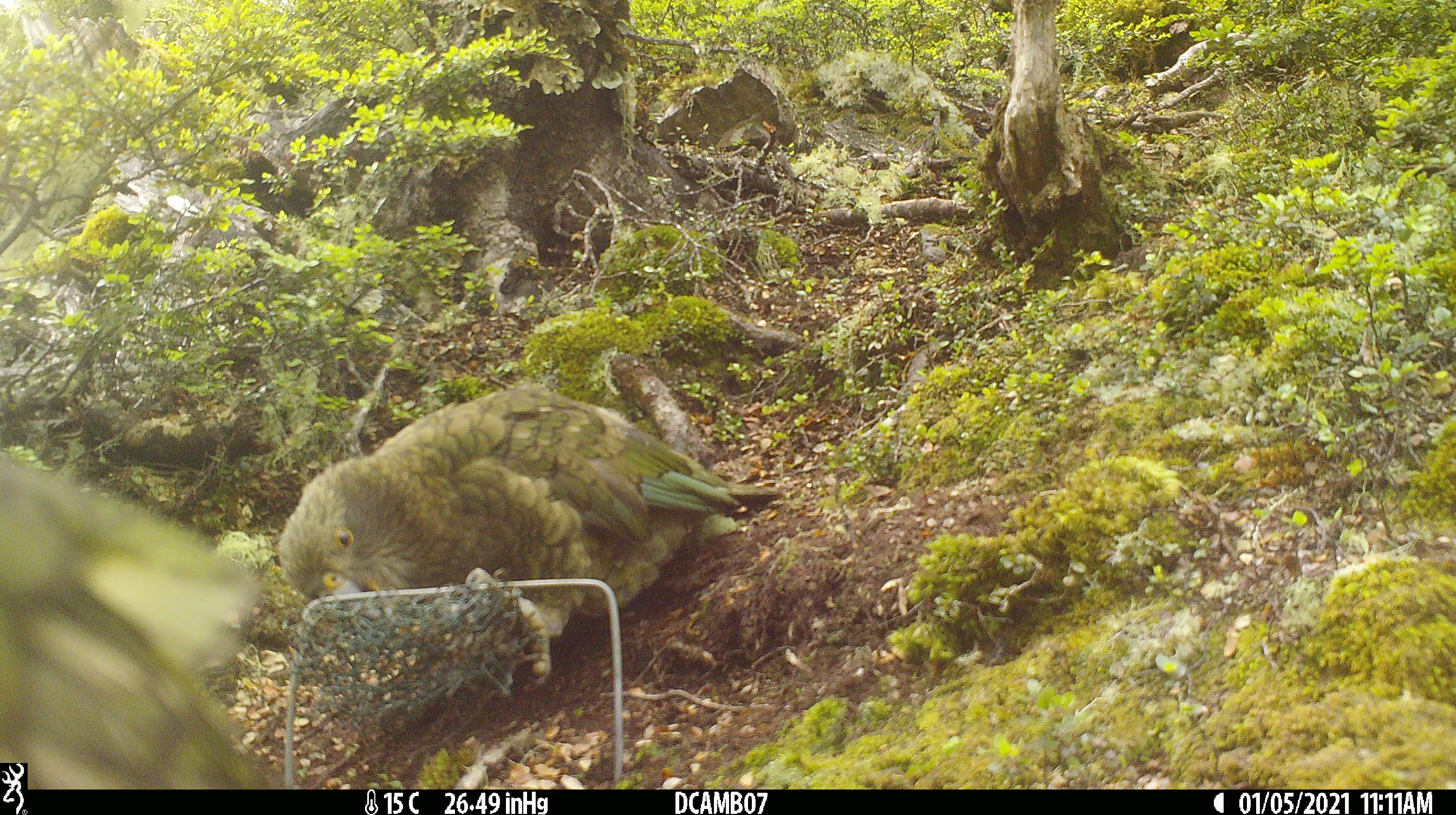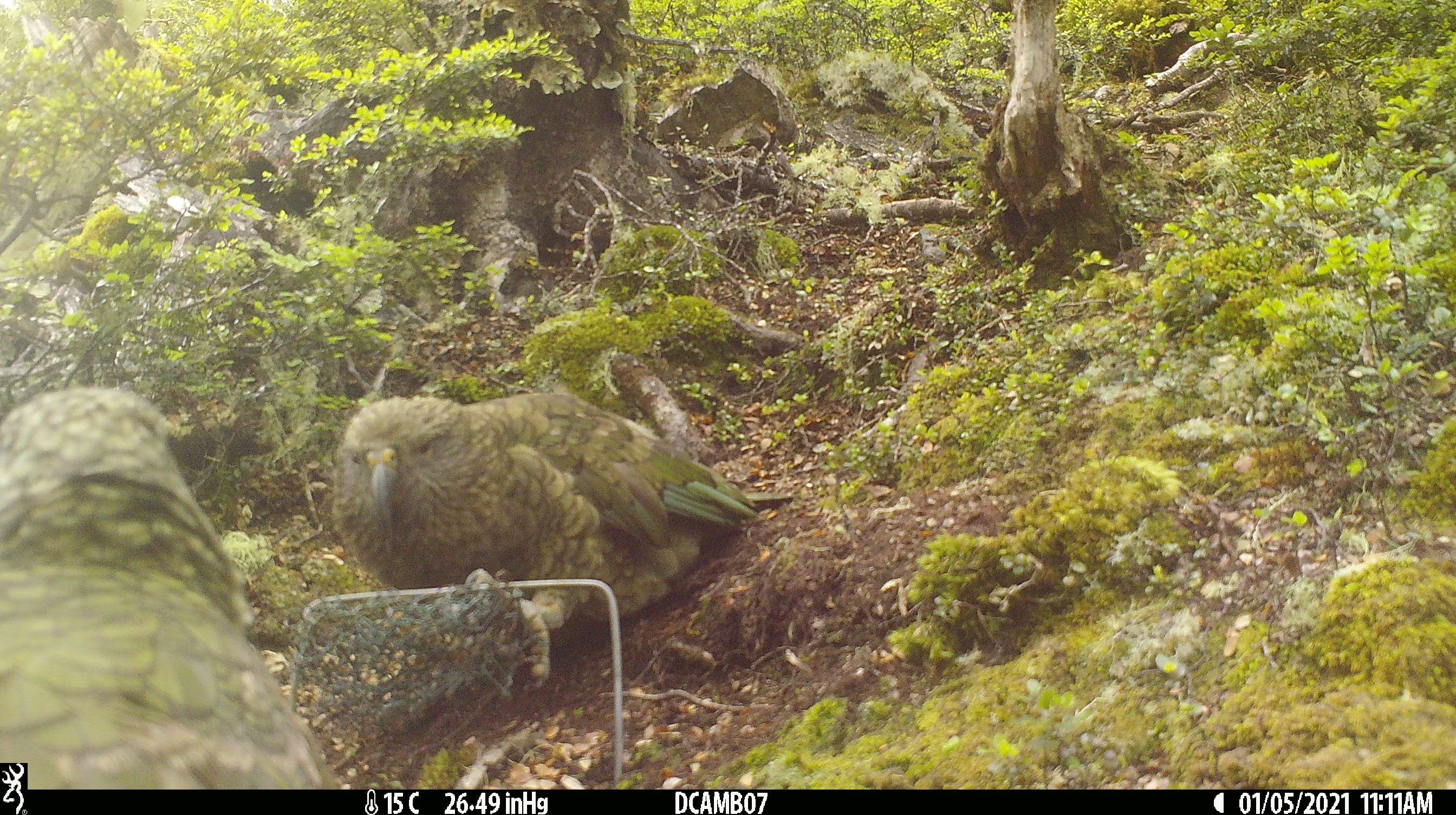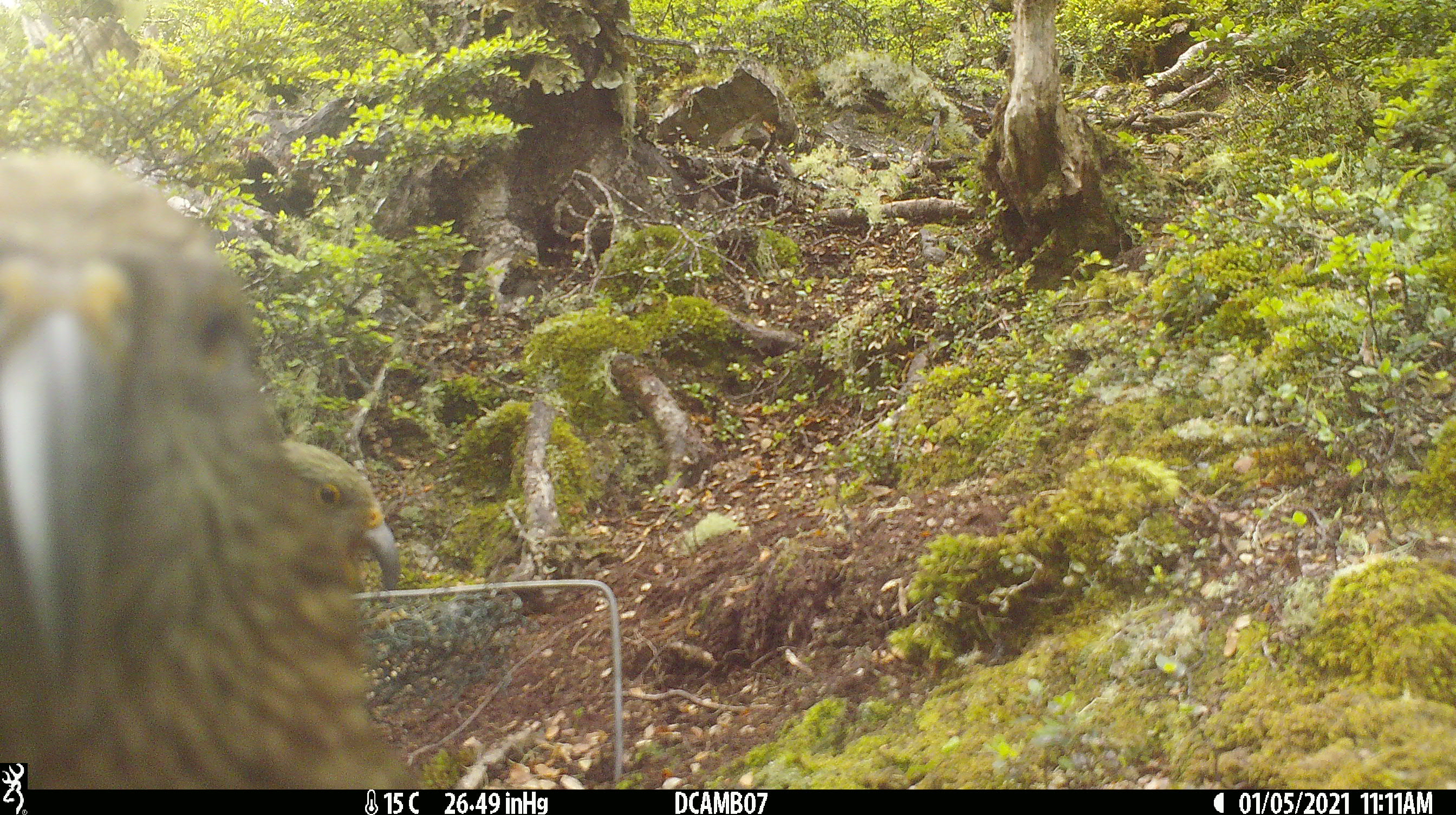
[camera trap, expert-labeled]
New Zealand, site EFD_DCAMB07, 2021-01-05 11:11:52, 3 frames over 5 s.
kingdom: Animalia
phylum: Chordata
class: Aves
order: Psittaciformes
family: Strigopidae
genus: Nestor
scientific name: Nestor notabilis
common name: kea